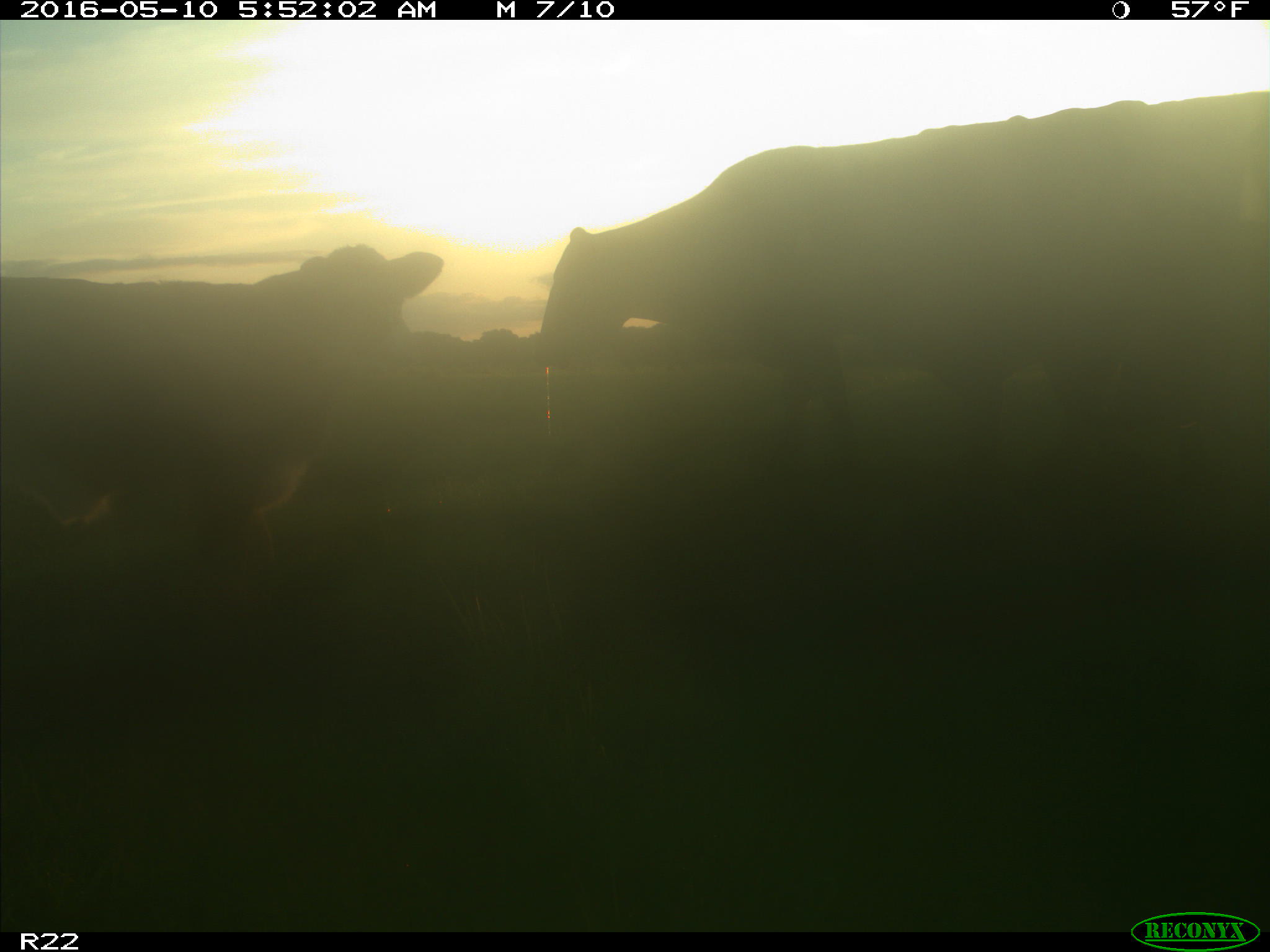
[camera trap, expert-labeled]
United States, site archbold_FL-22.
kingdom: Animalia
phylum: Chordata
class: Mammalia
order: Artiodactyla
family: Bovidae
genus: Bos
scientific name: Bos taurus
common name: domestic cow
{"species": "Bos taurus (domestic cow)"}